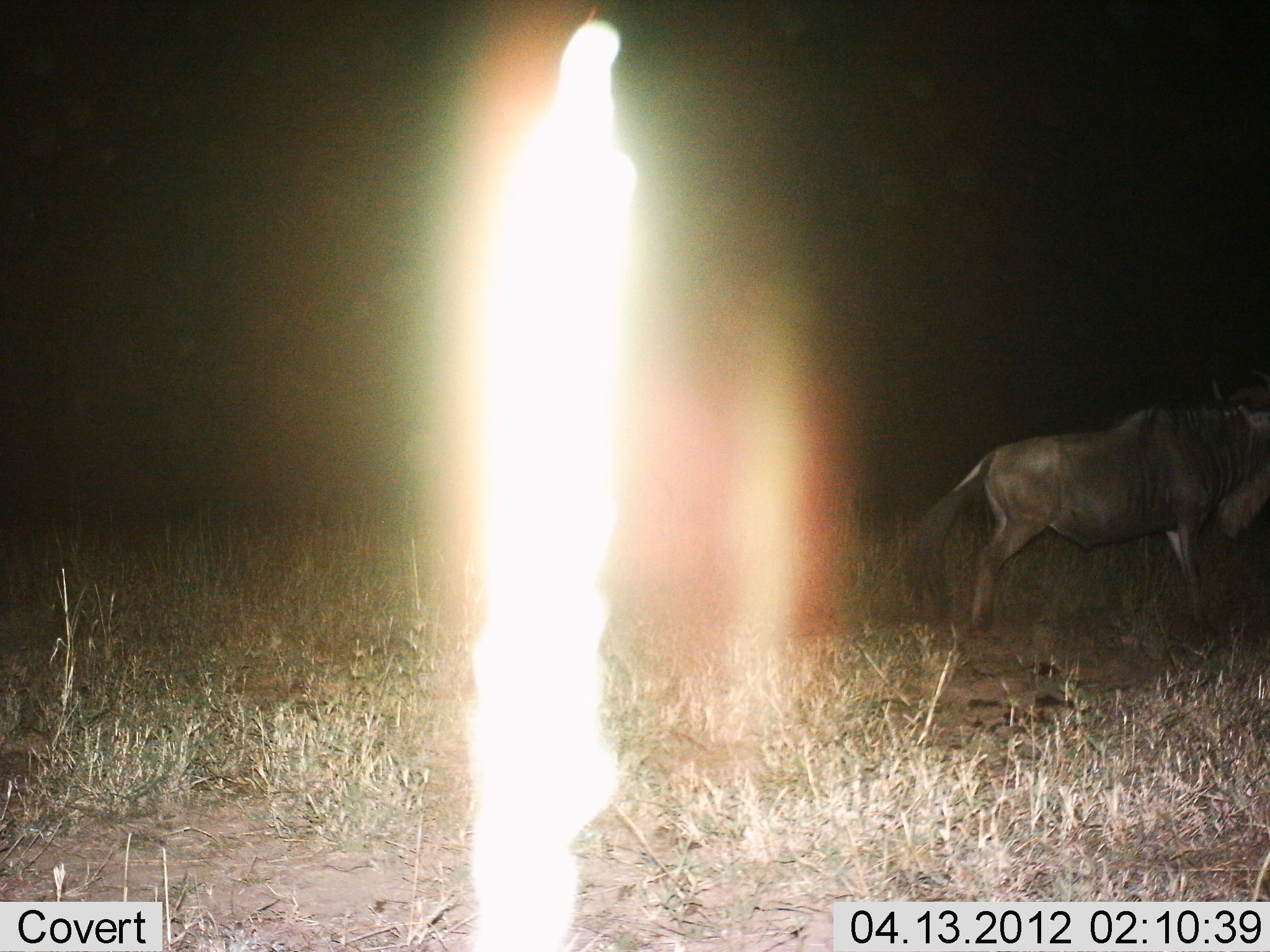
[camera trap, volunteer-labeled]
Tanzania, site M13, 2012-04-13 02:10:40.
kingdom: Animalia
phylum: Chordata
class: Mammalia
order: Artiodactyla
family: Bovidae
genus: Connochaetes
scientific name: Connochaetes taurinus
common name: blue wildebeest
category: wildebeest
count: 1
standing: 38%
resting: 0%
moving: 62%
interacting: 0%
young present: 0%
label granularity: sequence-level